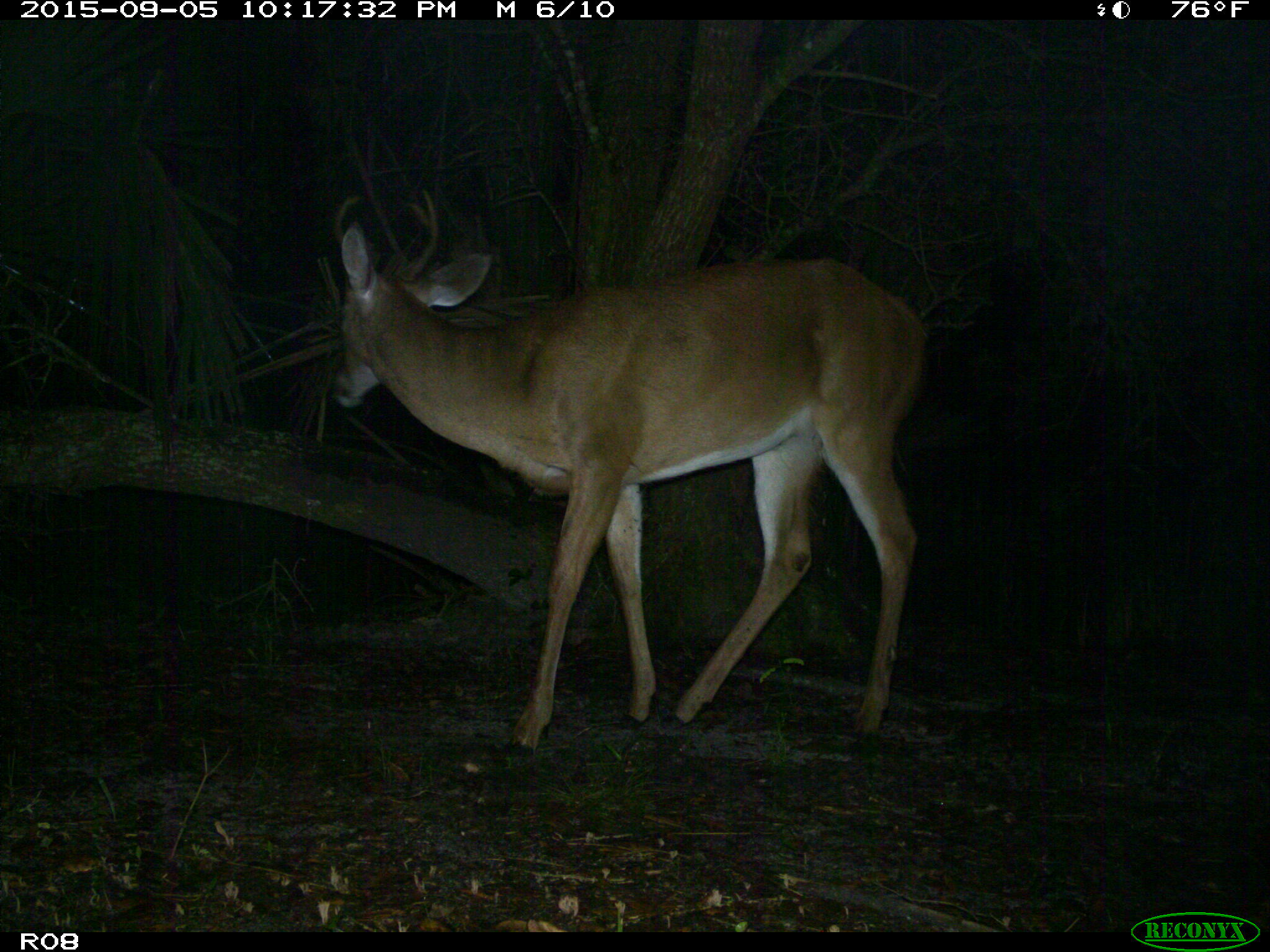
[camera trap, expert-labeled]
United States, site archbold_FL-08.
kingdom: Animalia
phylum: Chordata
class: Mammalia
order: Artiodactyla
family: Cervidae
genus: Odocoileus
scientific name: Odocoileus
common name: deer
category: unidentified deer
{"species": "unidentified deer (deer) (Odocoileus)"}